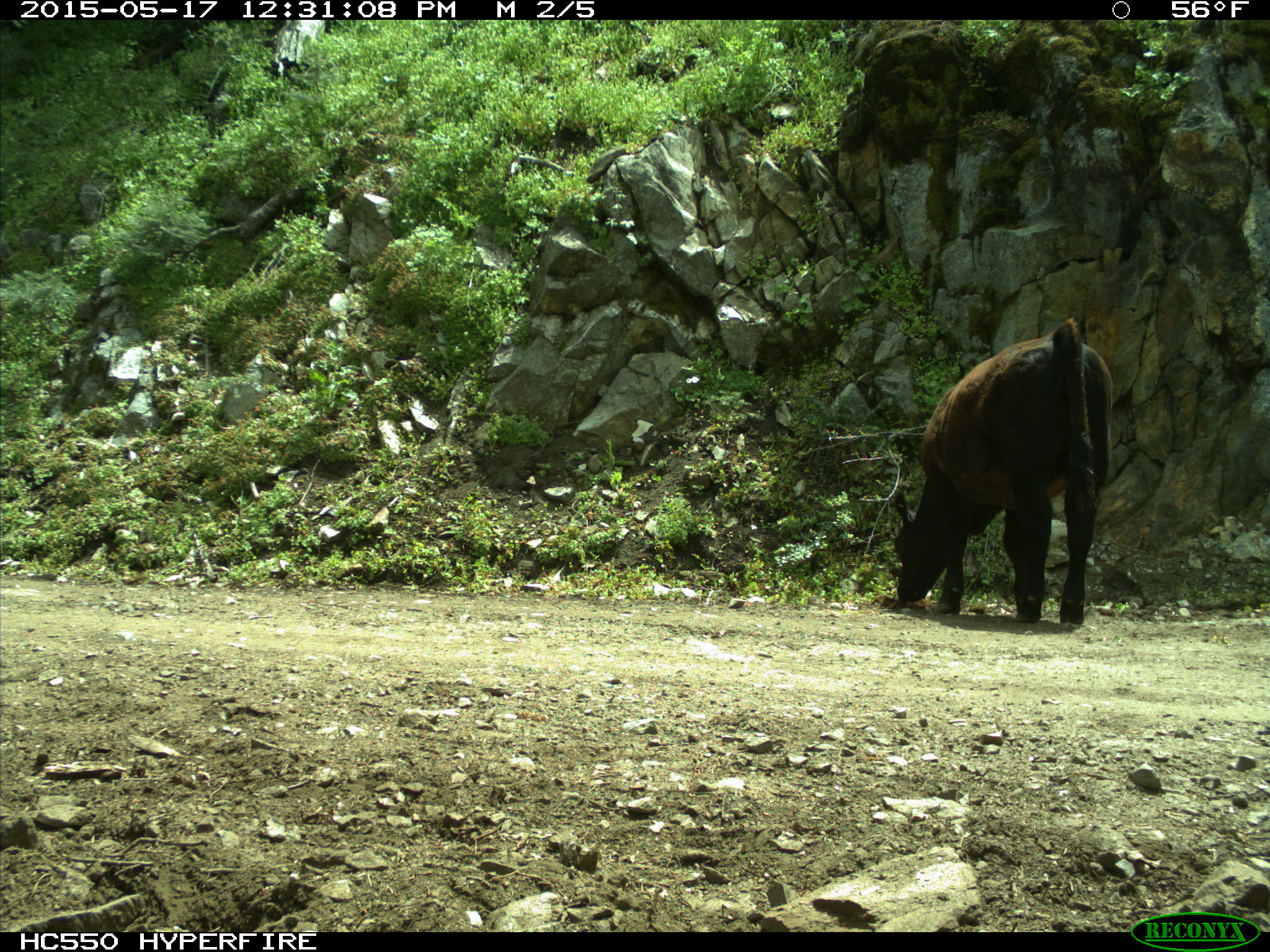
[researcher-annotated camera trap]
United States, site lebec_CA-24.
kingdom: Animalia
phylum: Chordata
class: Mammalia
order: Artiodactyla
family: Bovidae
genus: Bos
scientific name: Bos taurus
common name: domestic cow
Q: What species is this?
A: Bos taurus (domestic cow).